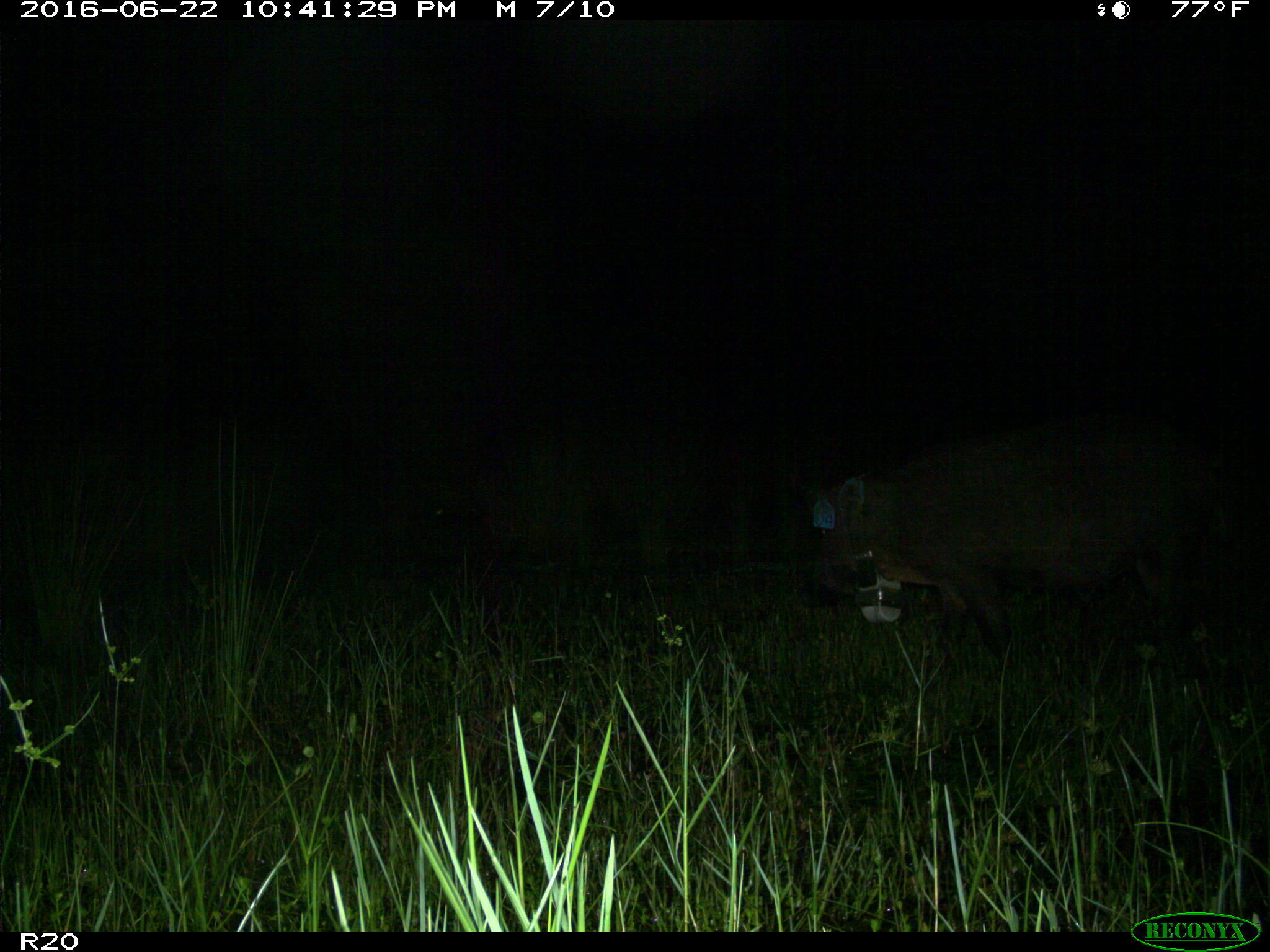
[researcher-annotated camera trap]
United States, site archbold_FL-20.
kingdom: Animalia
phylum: Chordata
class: Mammalia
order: Artiodactyla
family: Suidae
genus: Sus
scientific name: Sus scrofa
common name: wild boar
Sus scrofa (wild boar).